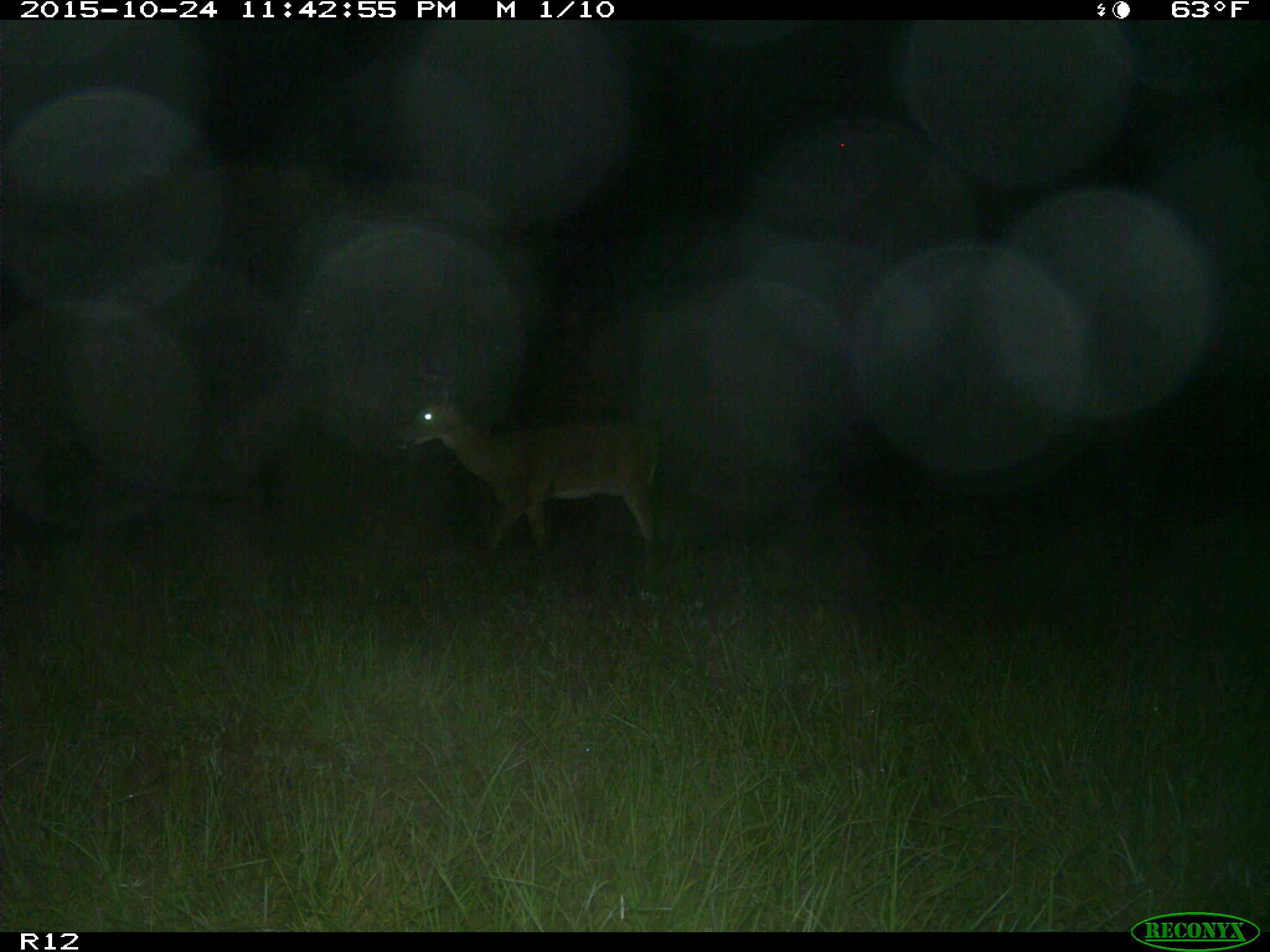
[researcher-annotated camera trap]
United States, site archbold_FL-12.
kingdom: Animalia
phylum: Chordata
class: Mammalia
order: Artiodactyla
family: Cervidae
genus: Odocoileus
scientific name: Odocoileus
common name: deer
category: unidentified deer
Unidentified deer (deer) (Odocoileus).